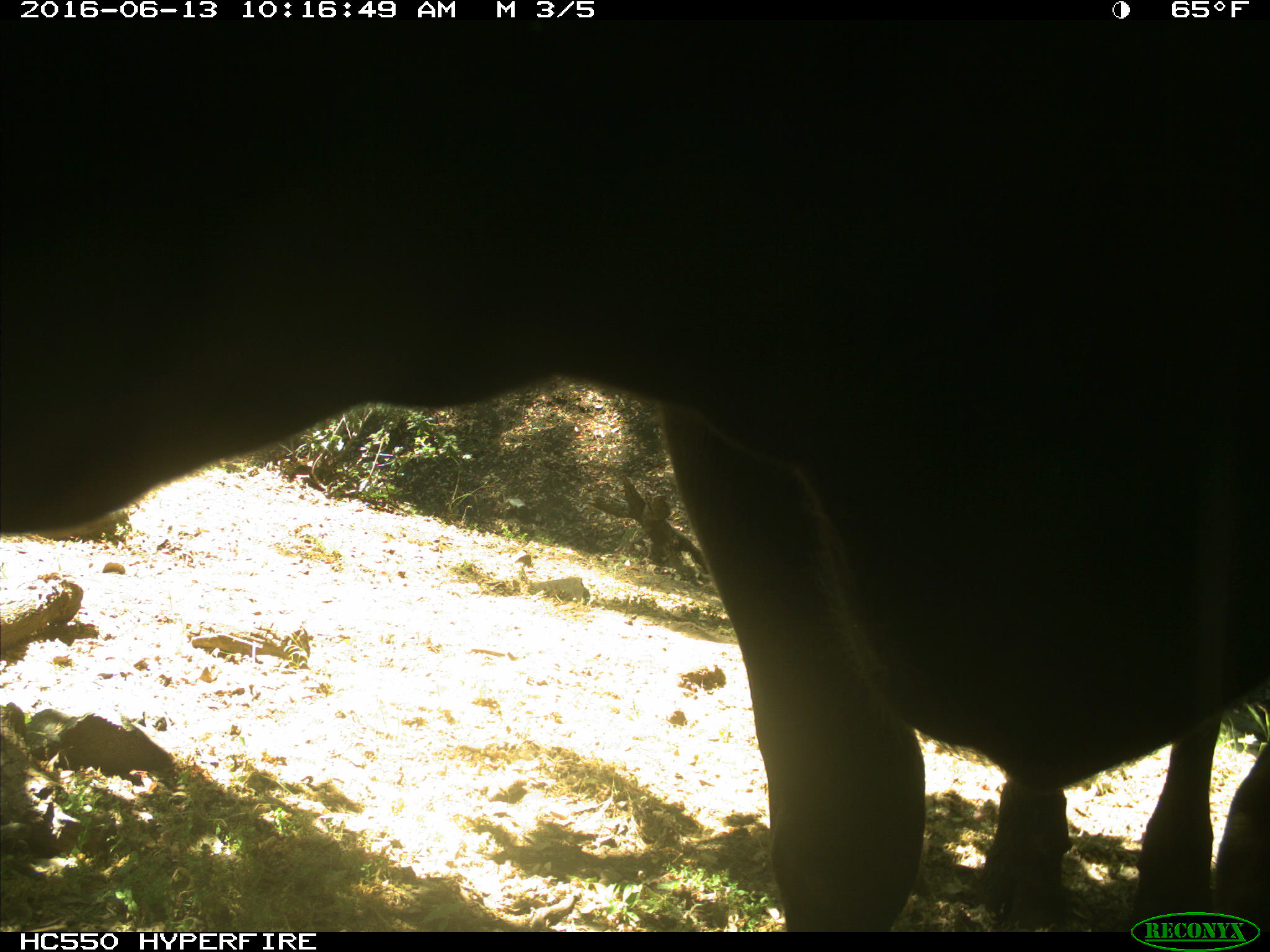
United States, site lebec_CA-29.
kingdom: Animalia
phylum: Chordata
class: Mammalia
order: Artiodactyla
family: Bovidae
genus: Bos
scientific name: Bos taurus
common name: domestic cow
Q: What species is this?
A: Bos taurus (domestic cow).